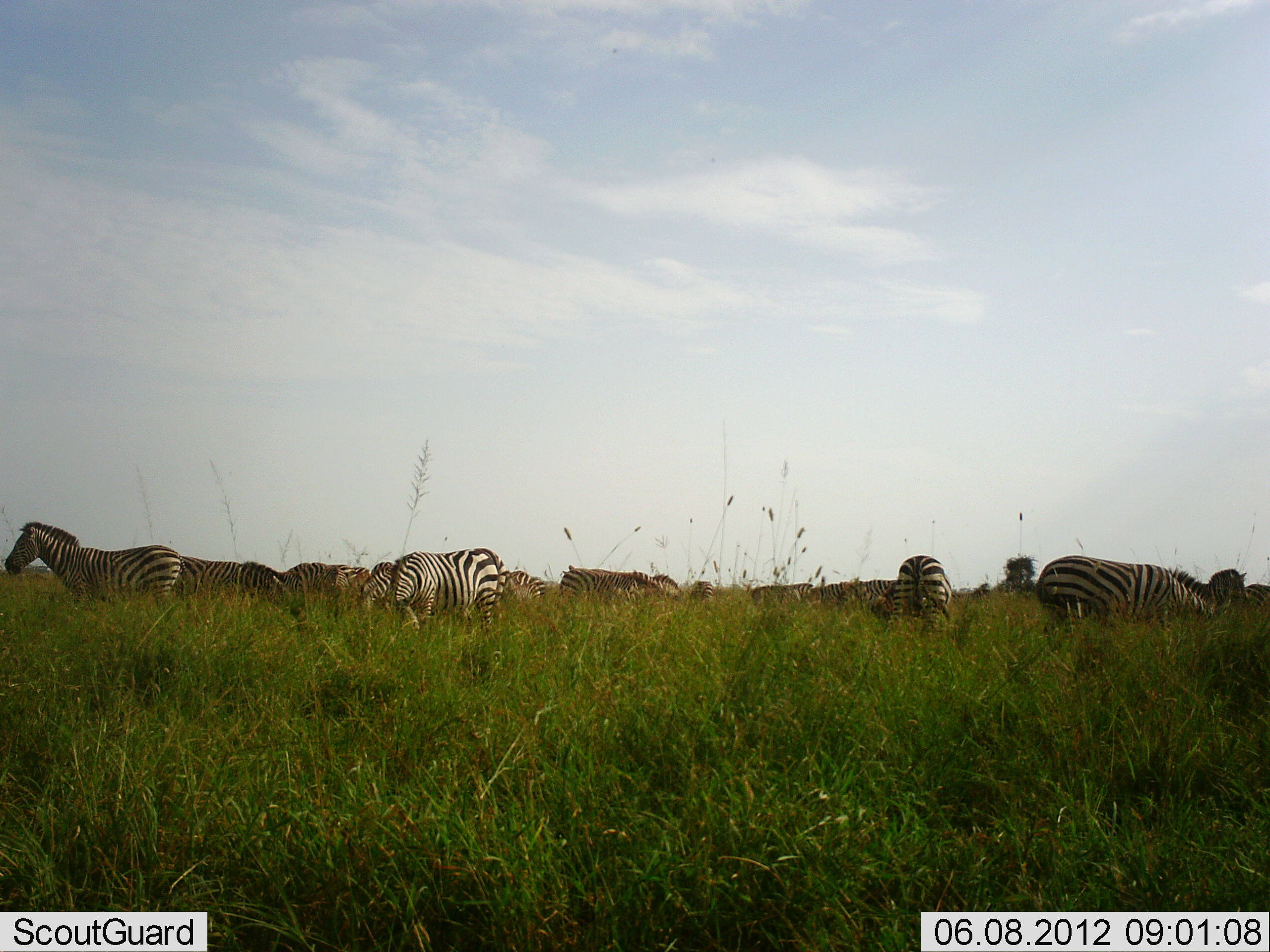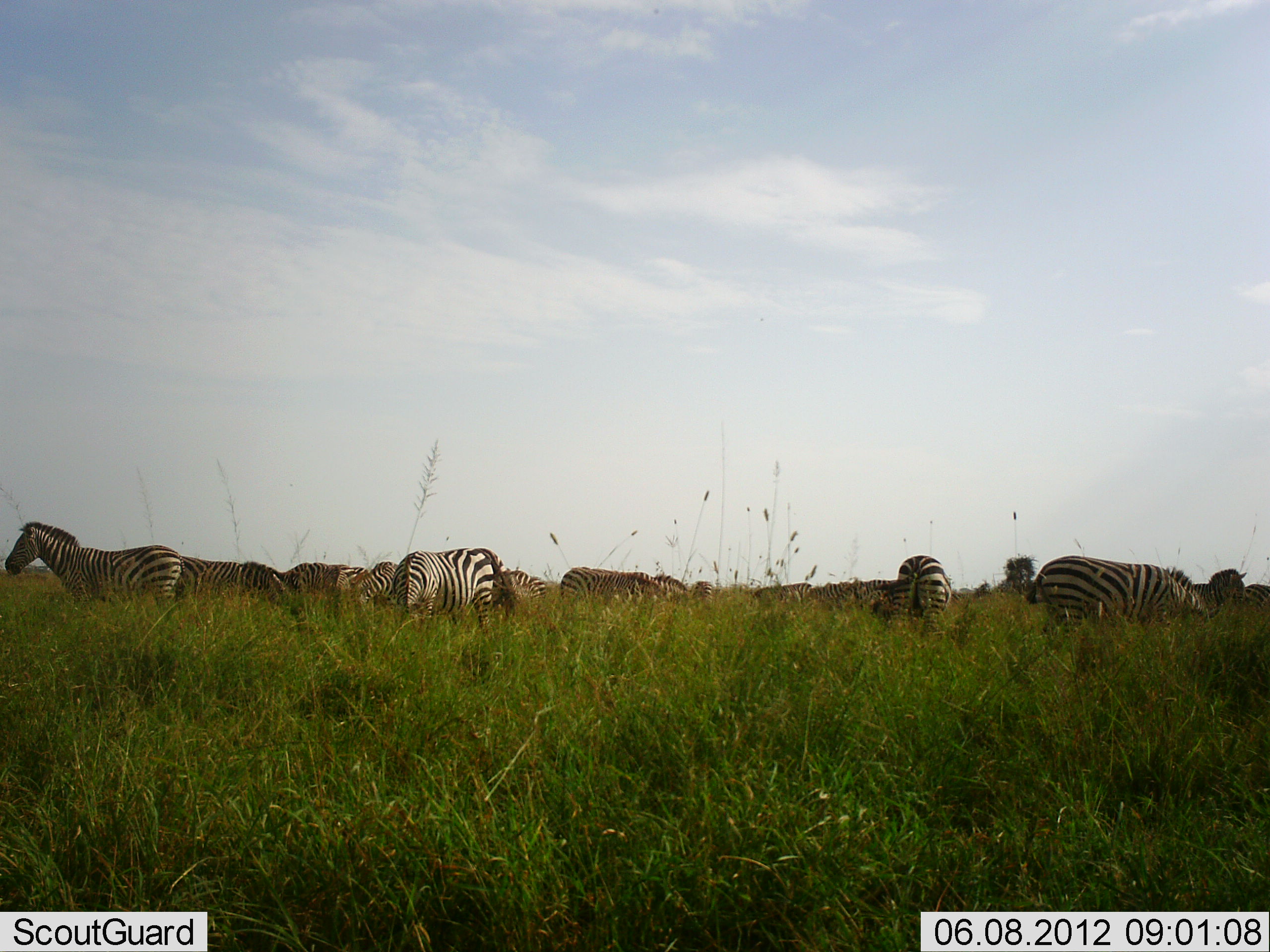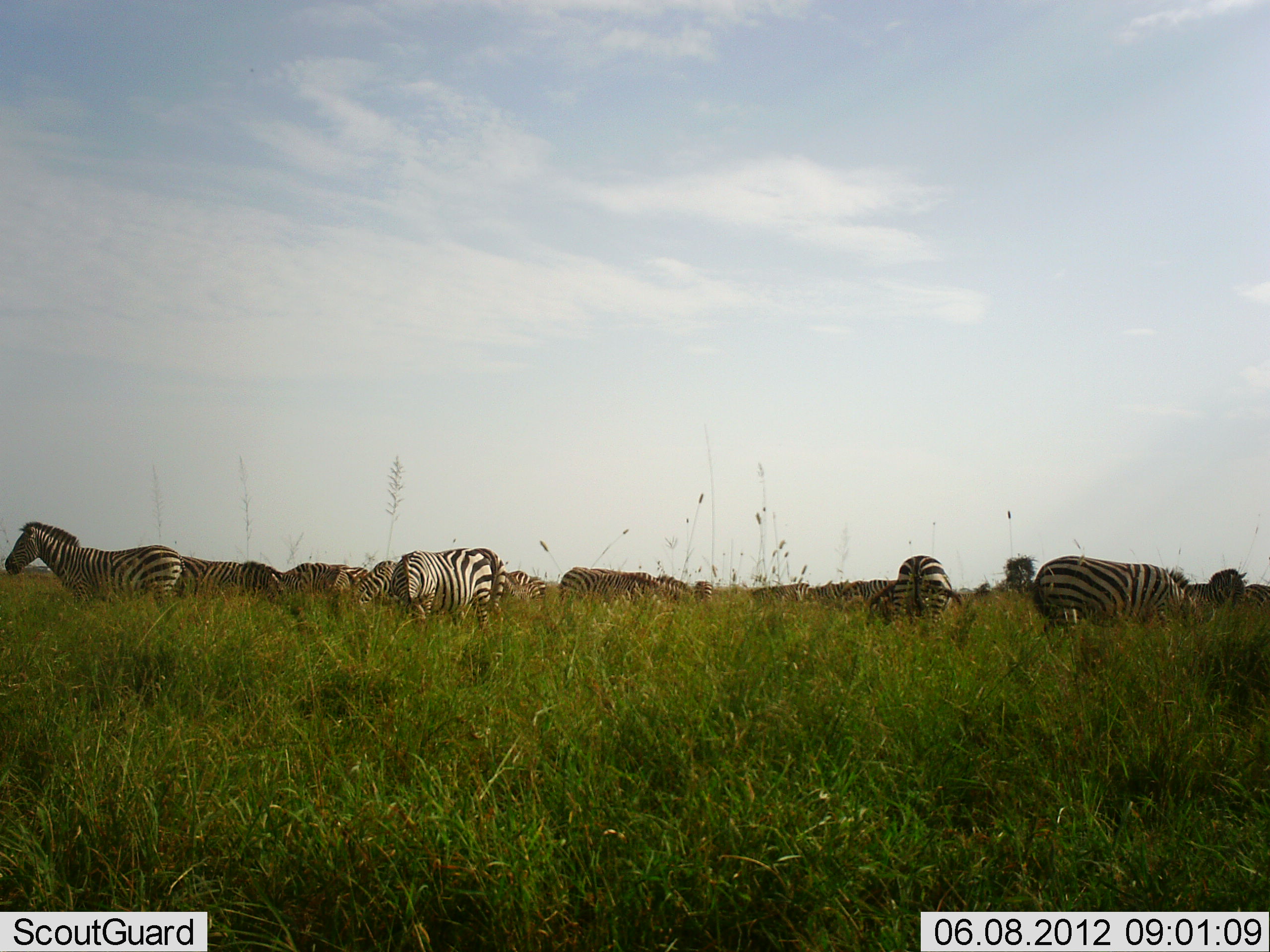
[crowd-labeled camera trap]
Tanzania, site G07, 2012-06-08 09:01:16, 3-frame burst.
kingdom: Animalia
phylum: Chordata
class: Mammalia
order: Perissodactyla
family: Equidae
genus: Equus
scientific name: Equus quagga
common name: plains zebra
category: zebra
Zebra (plains zebra) (Equus quagga), count 11-50. Behavior (volunteer vote fractions): standing 60%, resting 0%, moving 10%, interacting 0%. Young present (vote fraction): 0%. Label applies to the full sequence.